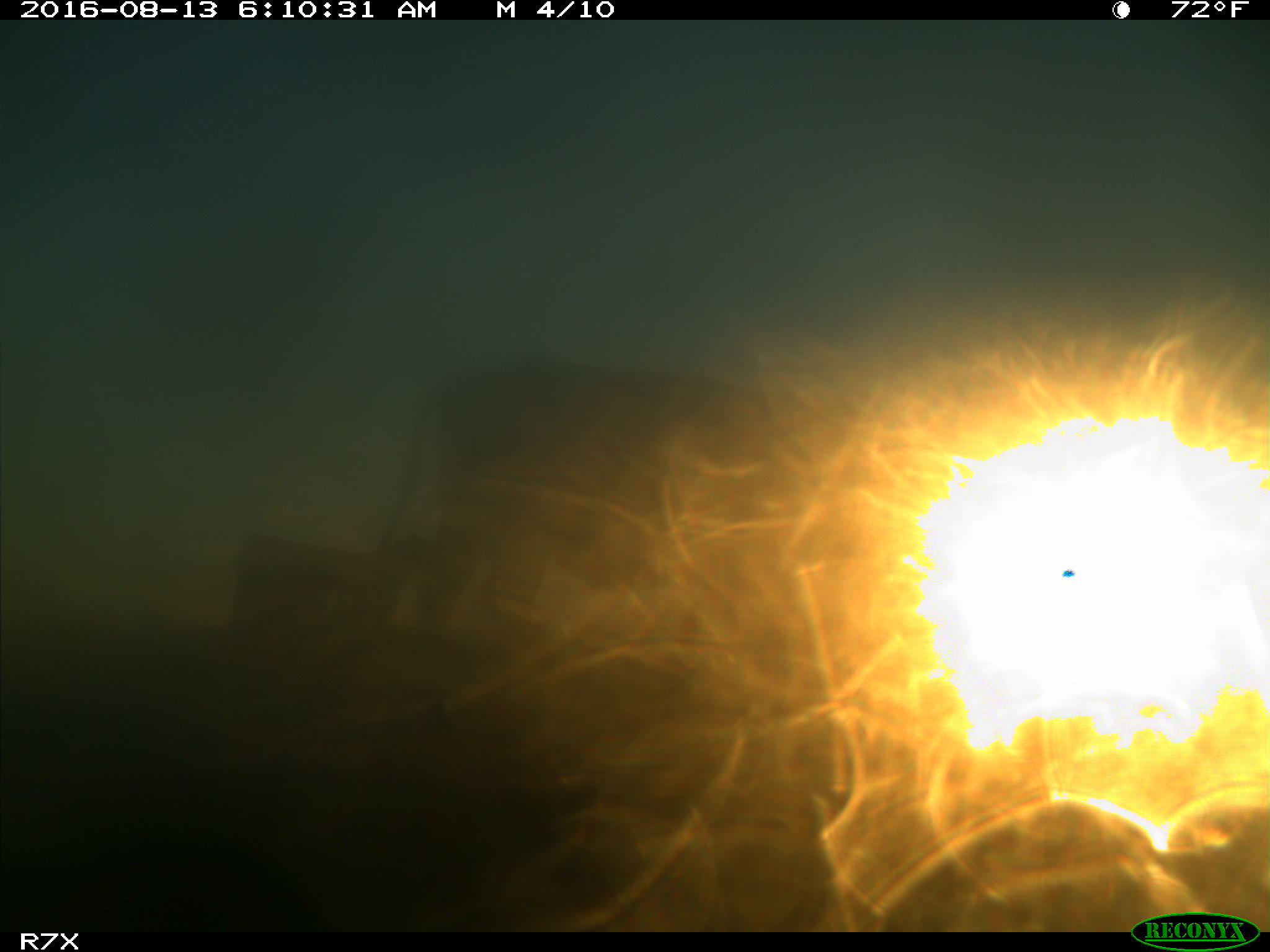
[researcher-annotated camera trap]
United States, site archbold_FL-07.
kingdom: Animalia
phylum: Chordata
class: Mammalia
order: Artiodactyla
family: Bovidae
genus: Bos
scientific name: Bos taurus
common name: domestic cow